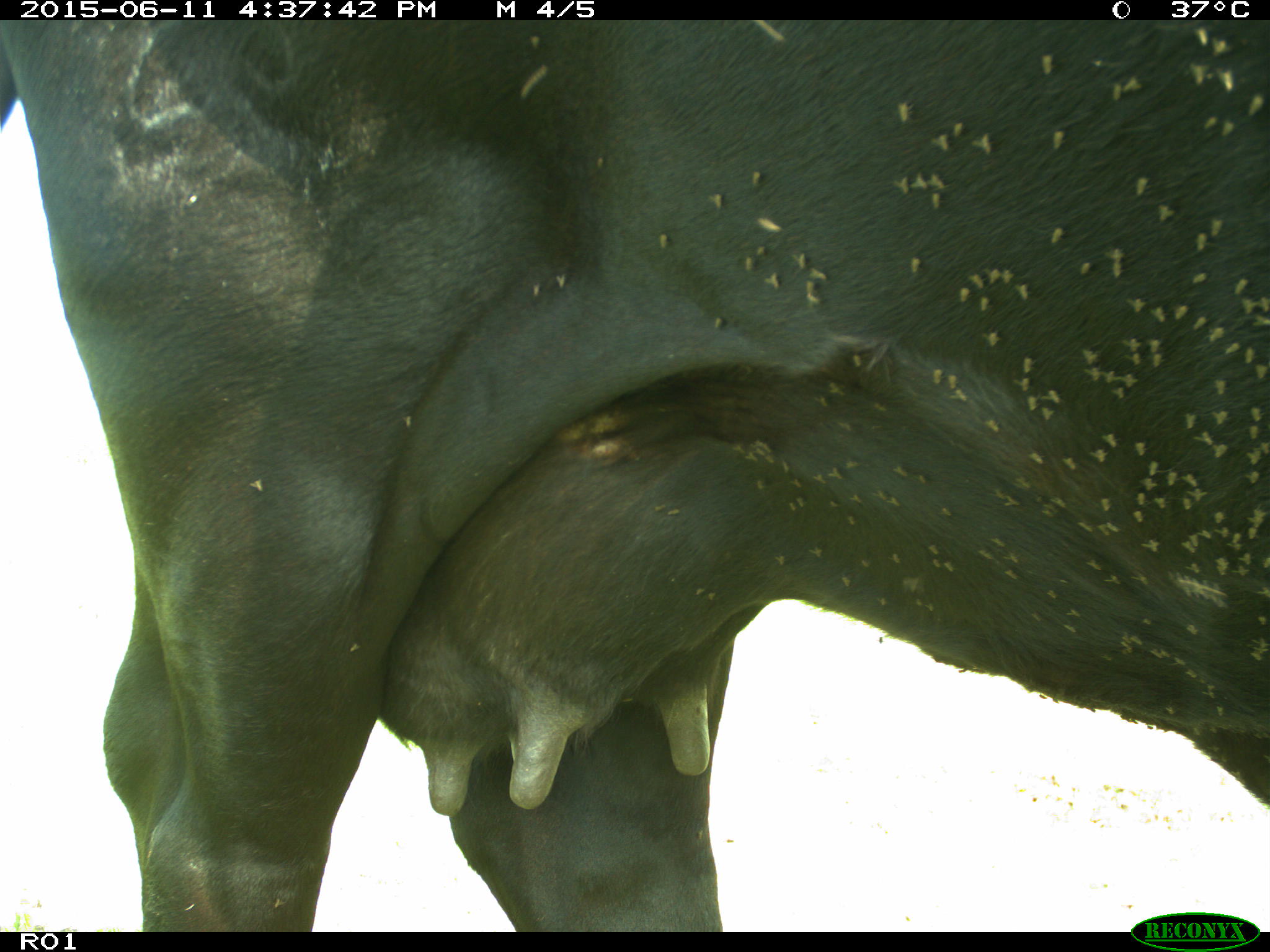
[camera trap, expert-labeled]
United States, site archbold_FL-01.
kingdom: Animalia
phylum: Chordata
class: Mammalia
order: Artiodactyla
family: Bovidae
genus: Bos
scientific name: Bos taurus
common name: domestic cow